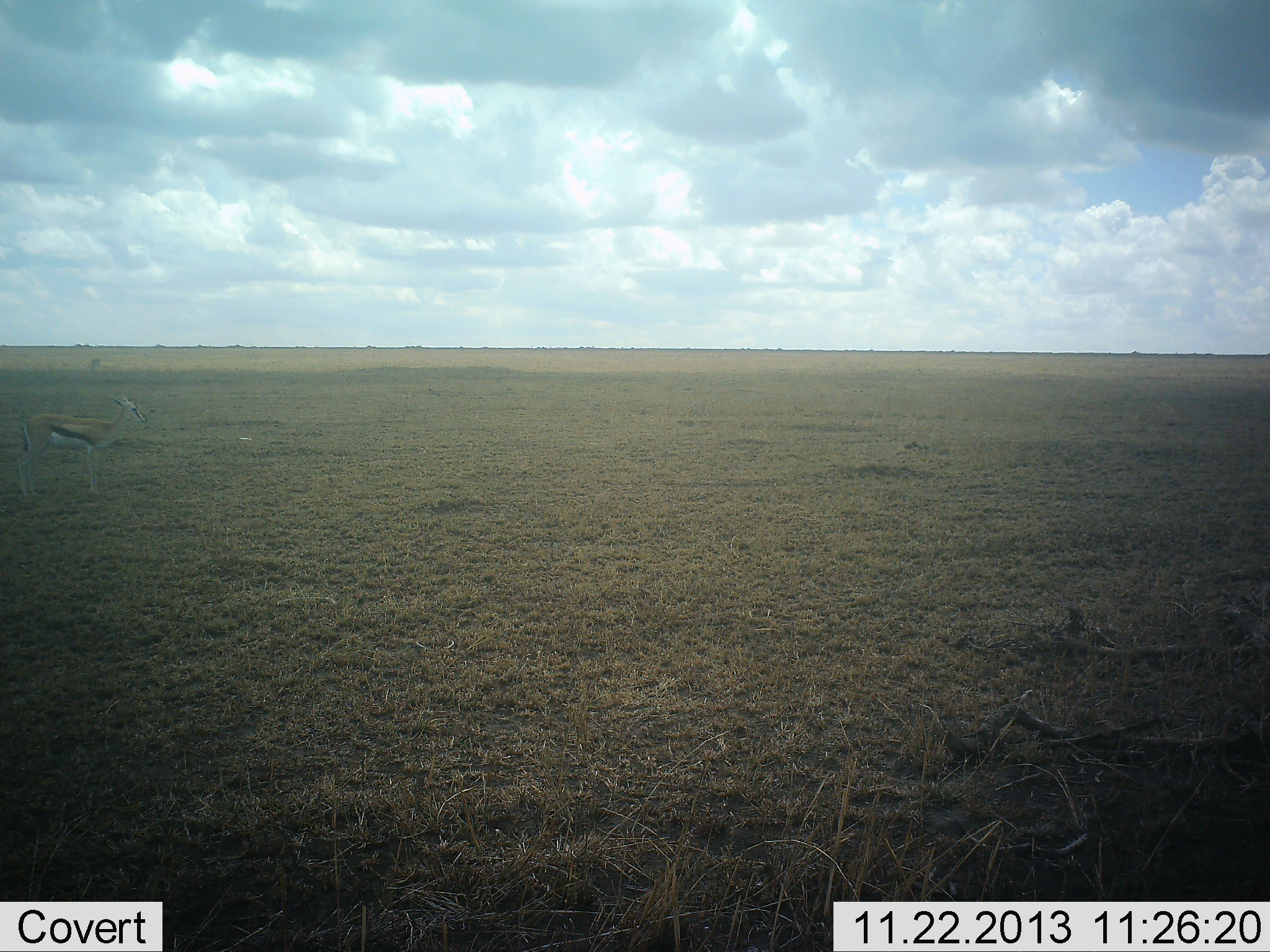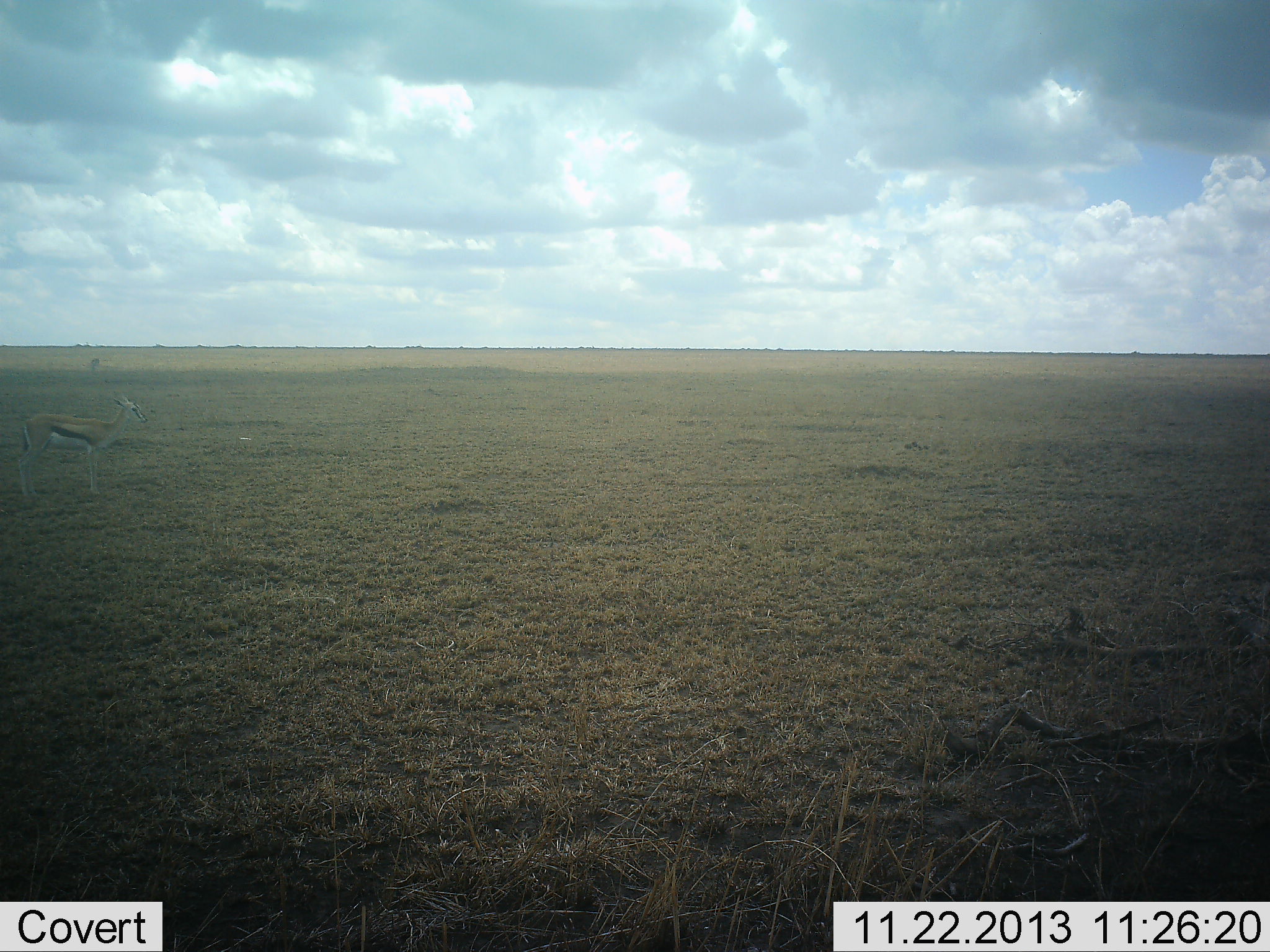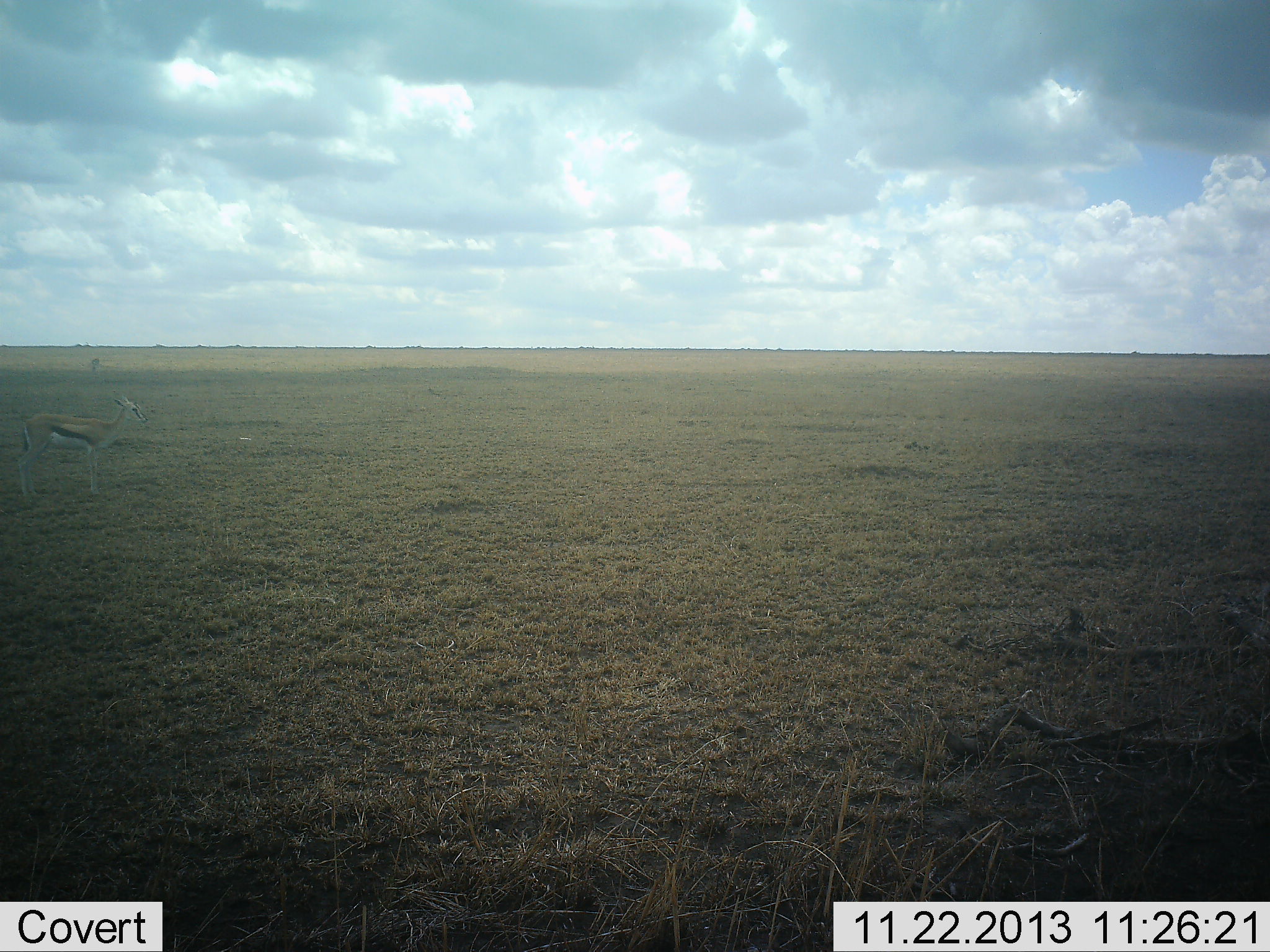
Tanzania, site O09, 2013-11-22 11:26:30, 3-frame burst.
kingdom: Animalia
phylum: Chordata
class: Mammalia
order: Artiodactyla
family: Bovidae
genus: Eudorcas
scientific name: Eudorcas thomsonii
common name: thomson's gazelle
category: gazellethomsons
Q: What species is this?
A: Gazellethomsons (thomson's gazelle) (Eudorcas thomsonii).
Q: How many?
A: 1.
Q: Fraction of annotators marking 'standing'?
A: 97%.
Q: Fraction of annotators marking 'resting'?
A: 0%.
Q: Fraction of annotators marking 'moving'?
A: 3%.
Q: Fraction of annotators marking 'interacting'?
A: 0%.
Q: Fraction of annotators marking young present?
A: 0%.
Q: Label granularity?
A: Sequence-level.